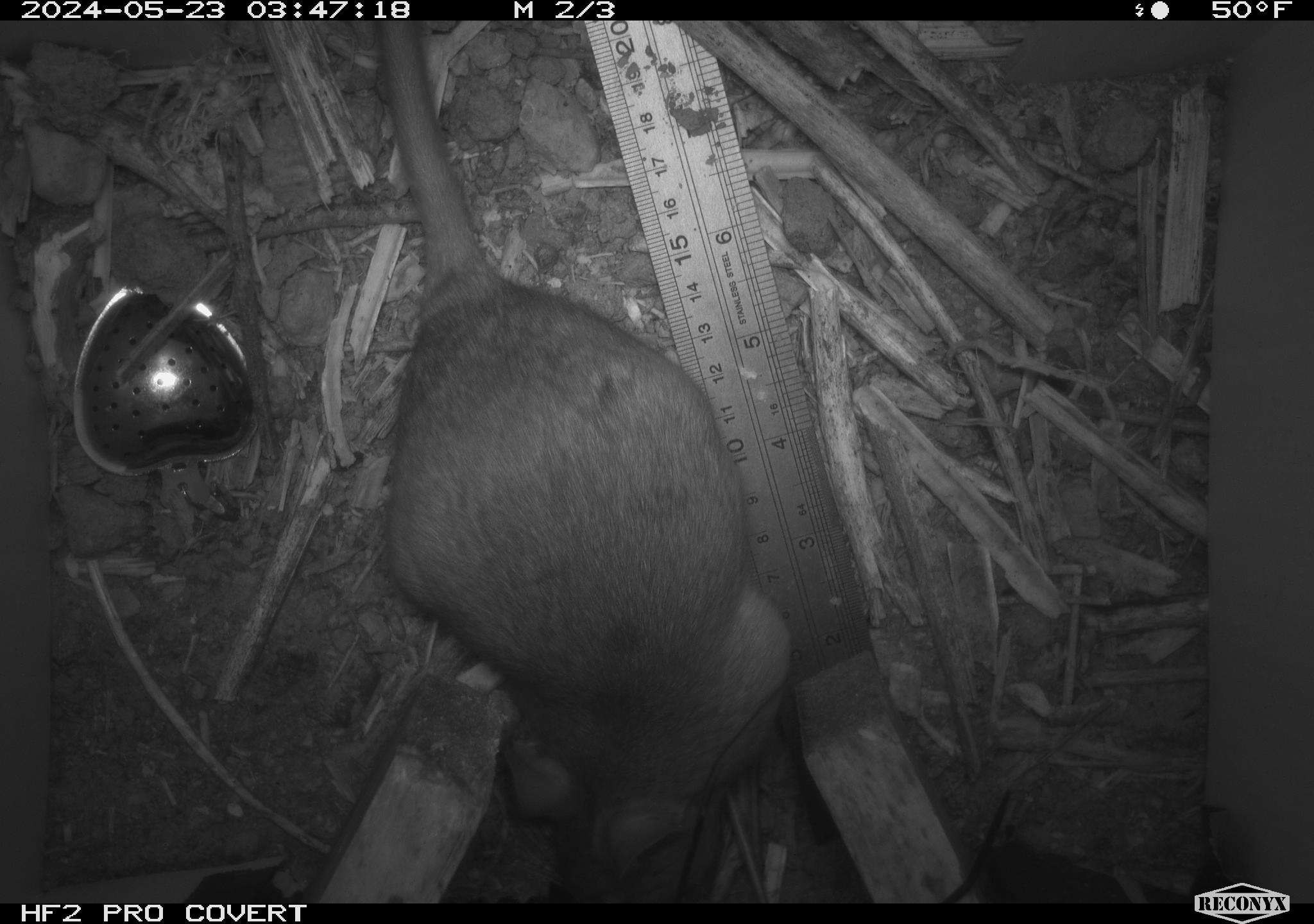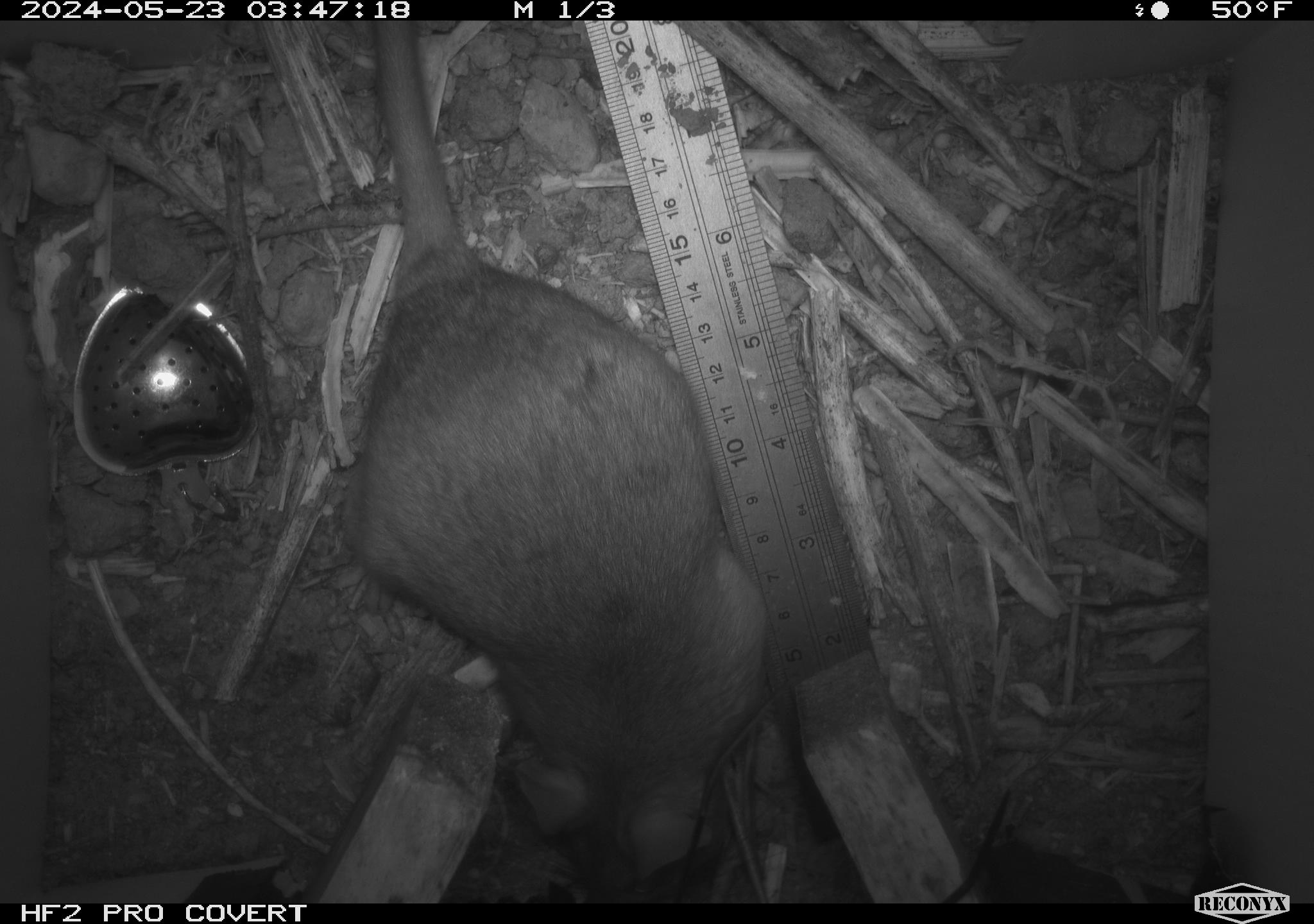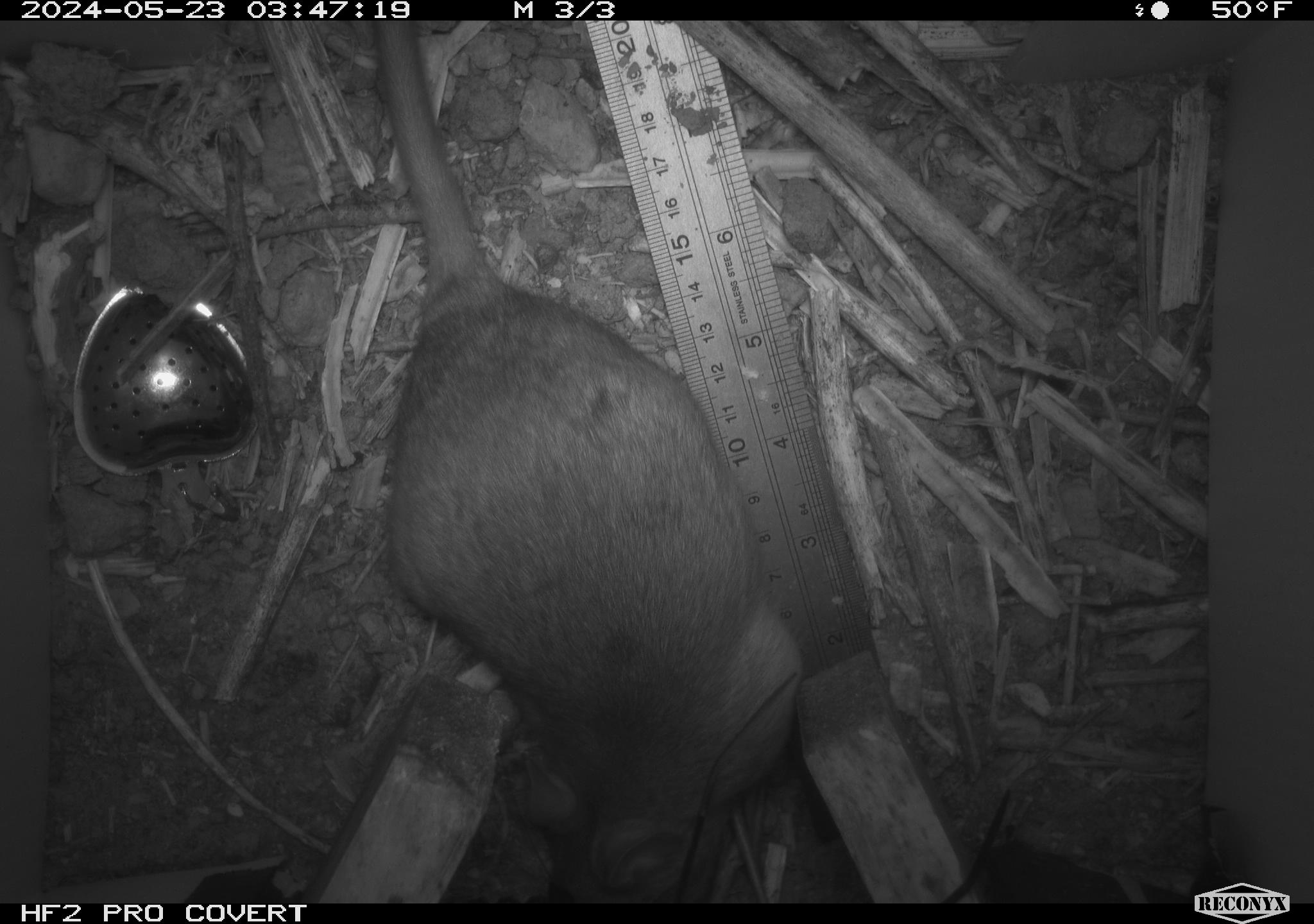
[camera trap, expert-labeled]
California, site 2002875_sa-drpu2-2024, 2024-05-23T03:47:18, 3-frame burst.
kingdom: Animalia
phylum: Chordata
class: Mammalia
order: Rodentia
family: Cricetidae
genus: Neotoma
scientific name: Neotoma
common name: pack rat or woodrat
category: neotoma species